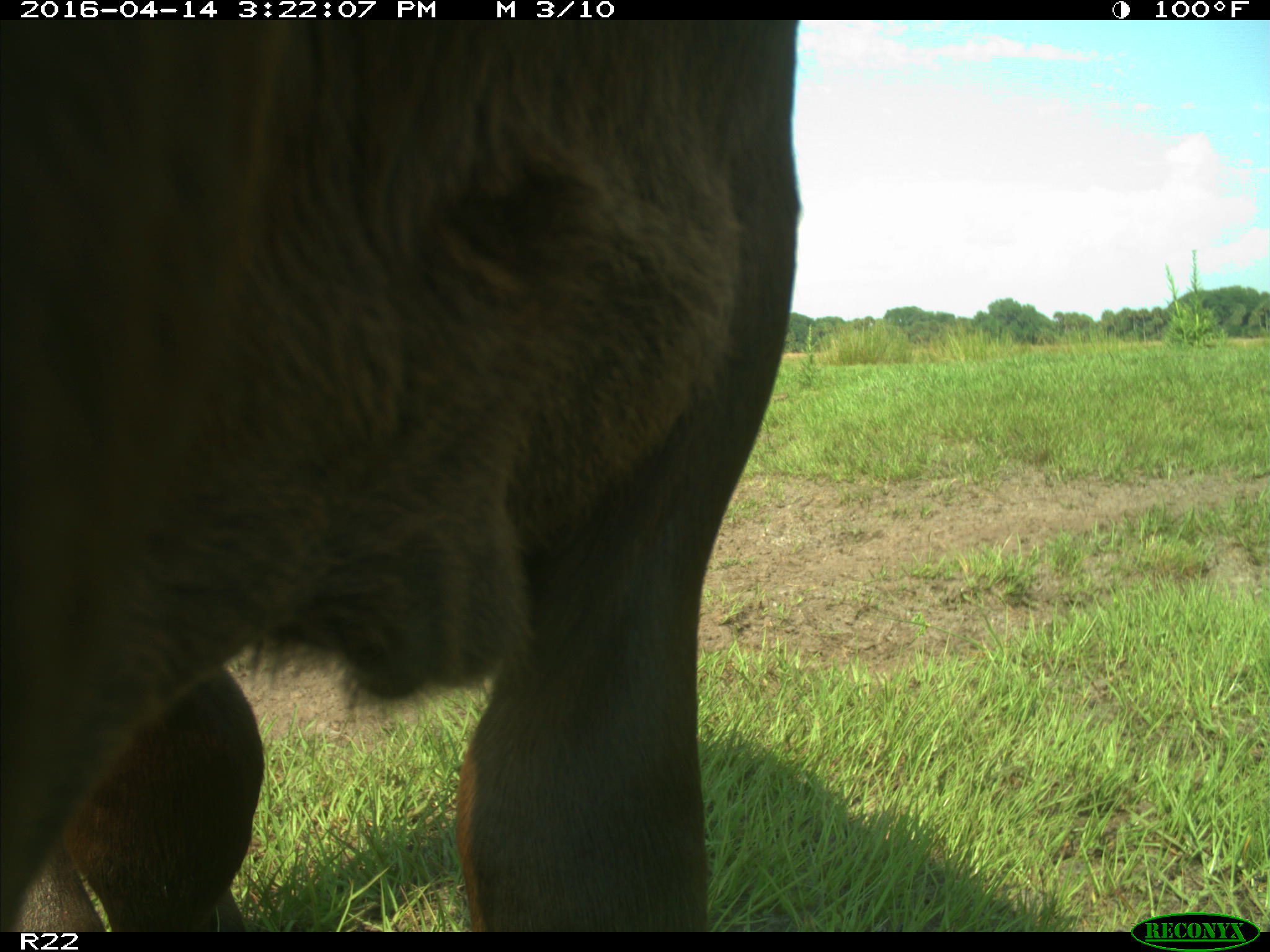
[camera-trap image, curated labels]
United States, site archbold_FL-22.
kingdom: Animalia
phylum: Chordata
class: Mammalia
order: Artiodactyla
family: Bovidae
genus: Bos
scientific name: Bos taurus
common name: domestic cow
Bos taurus (domestic cow).